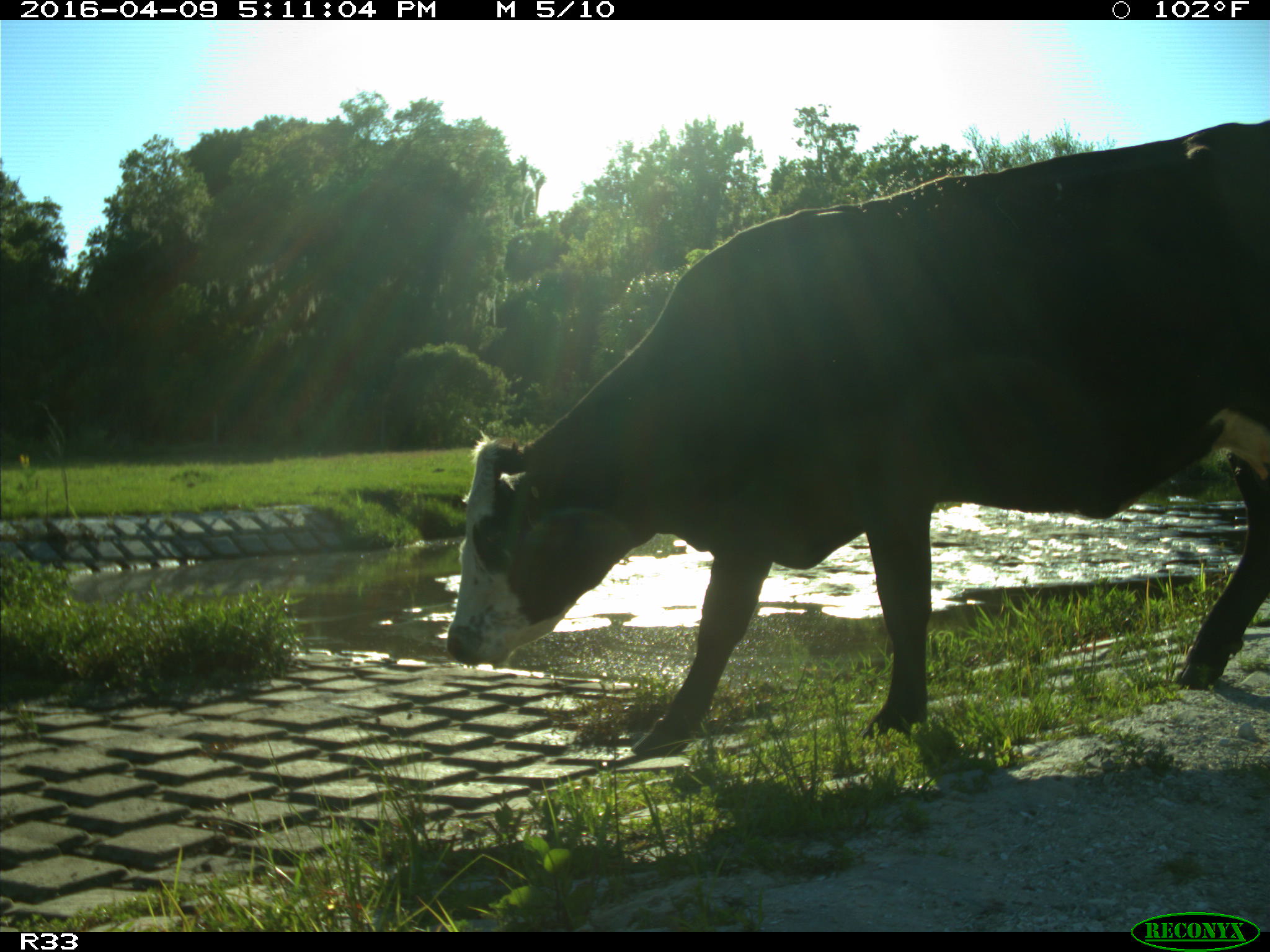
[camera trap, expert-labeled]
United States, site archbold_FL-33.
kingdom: Animalia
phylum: Chordata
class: Mammalia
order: Artiodactyla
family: Bovidae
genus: Bos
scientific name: Bos taurus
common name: domestic cow